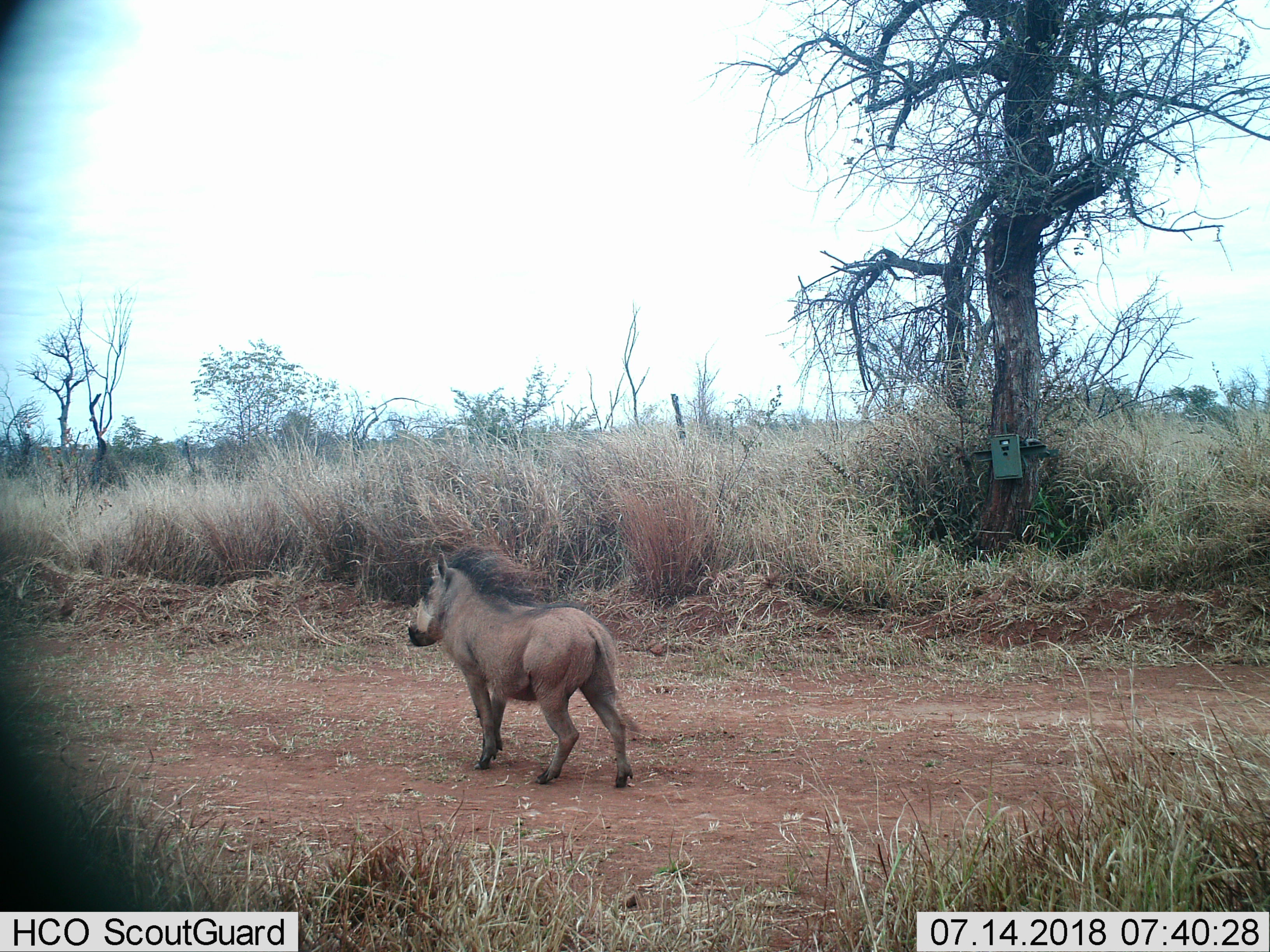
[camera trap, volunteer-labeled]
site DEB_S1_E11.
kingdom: Animalia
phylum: Chordata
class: Mammalia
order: Artiodactyla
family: Suidae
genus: Phacochoerus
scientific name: Phacochoerus africanus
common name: warthog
Warthog (Phacochoerus africanus), count 1. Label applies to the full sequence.